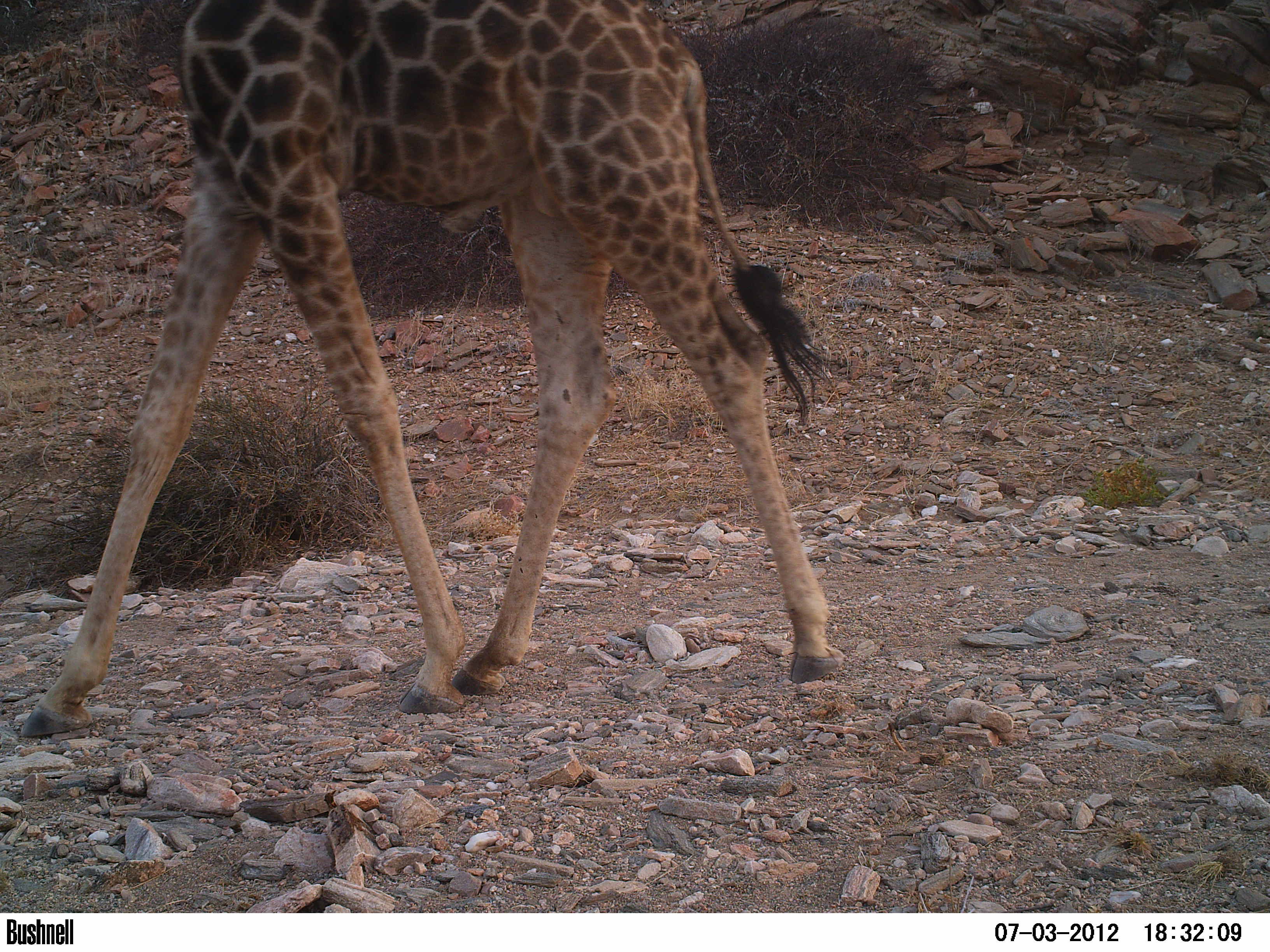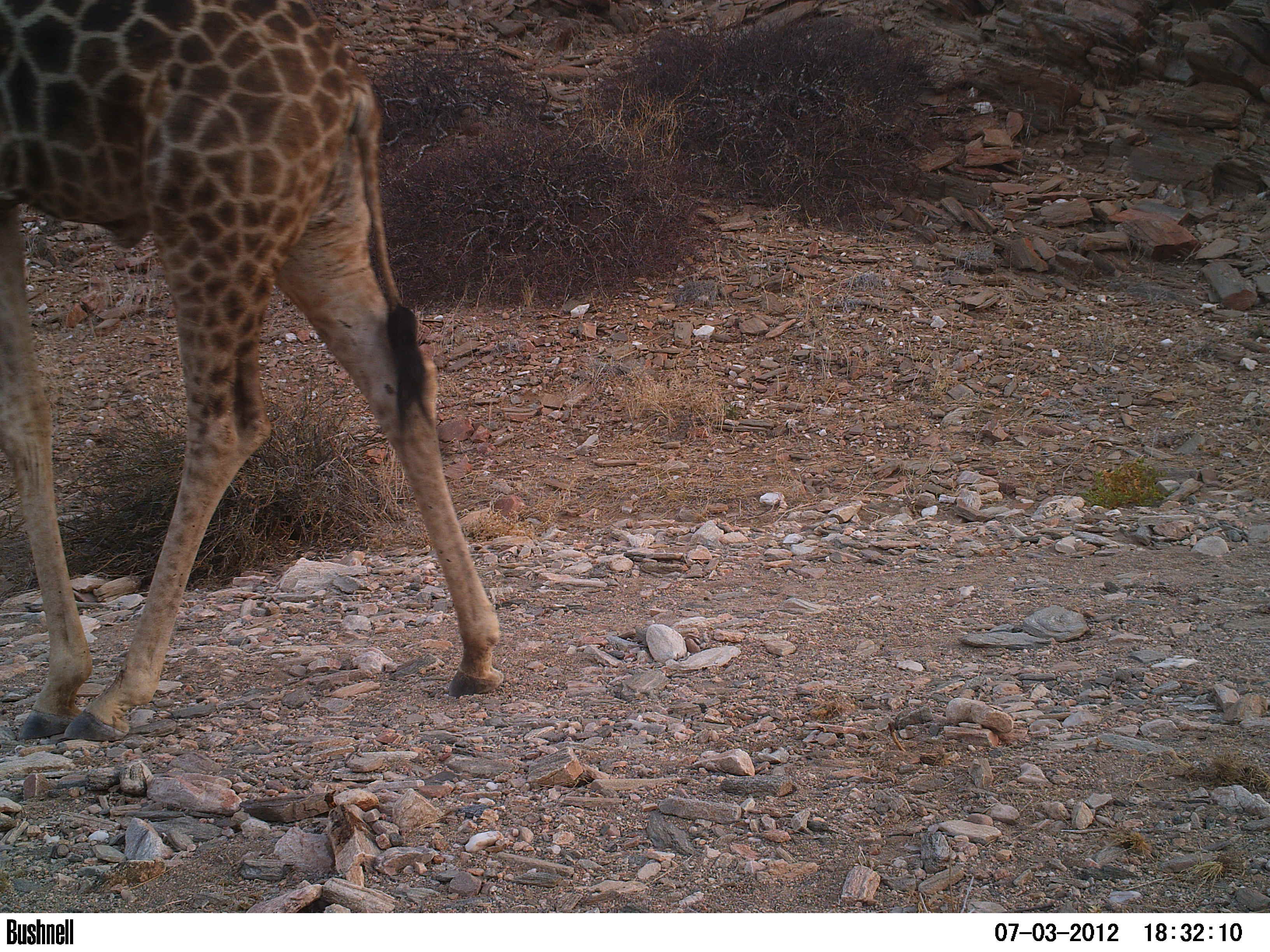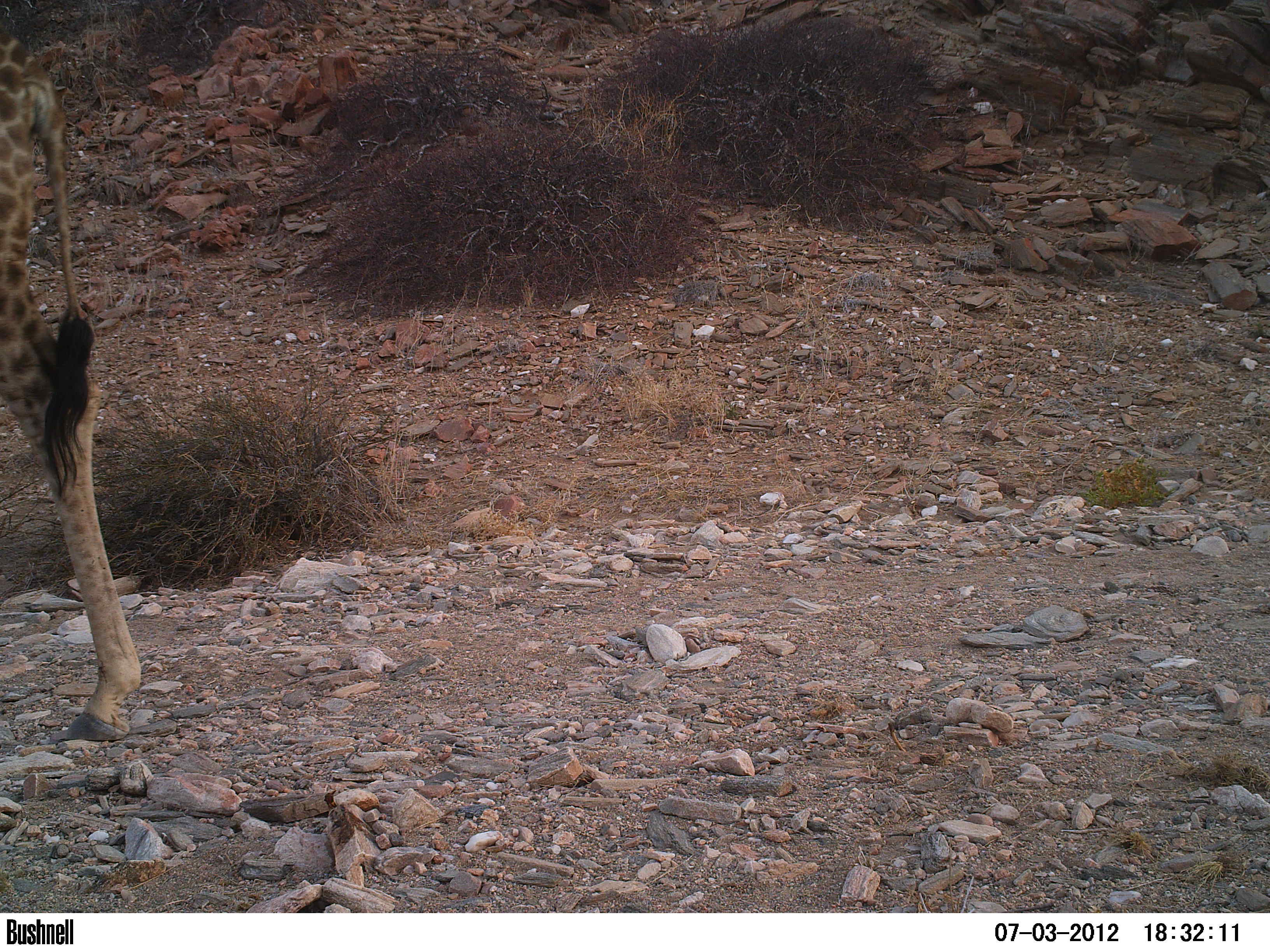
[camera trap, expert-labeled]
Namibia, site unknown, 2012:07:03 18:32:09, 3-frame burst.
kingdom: Animalia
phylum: Chordata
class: Mammalia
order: Artiodactyla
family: Giraffidae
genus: Giraffa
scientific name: Giraffa camelopardalis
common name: giraffe